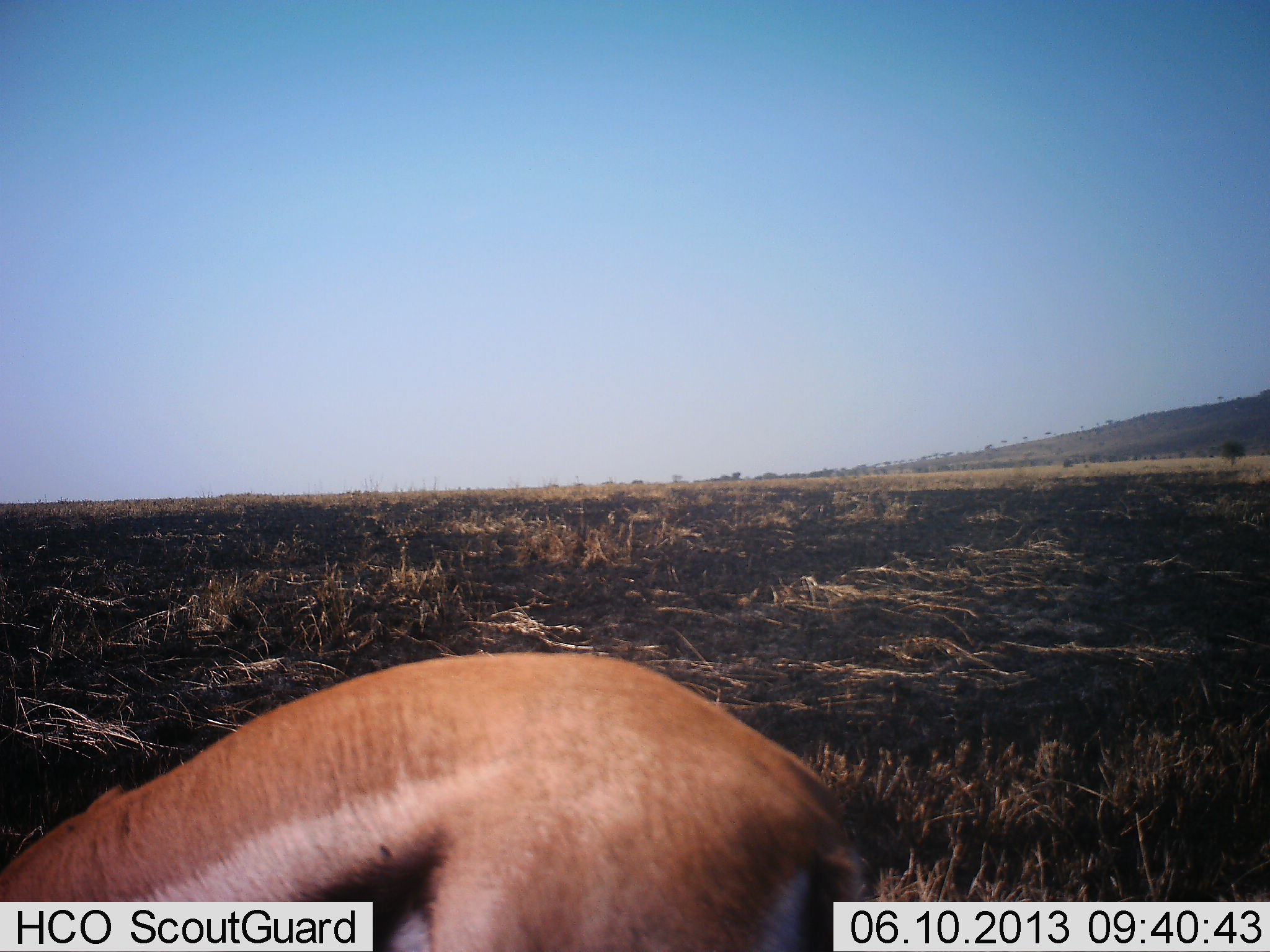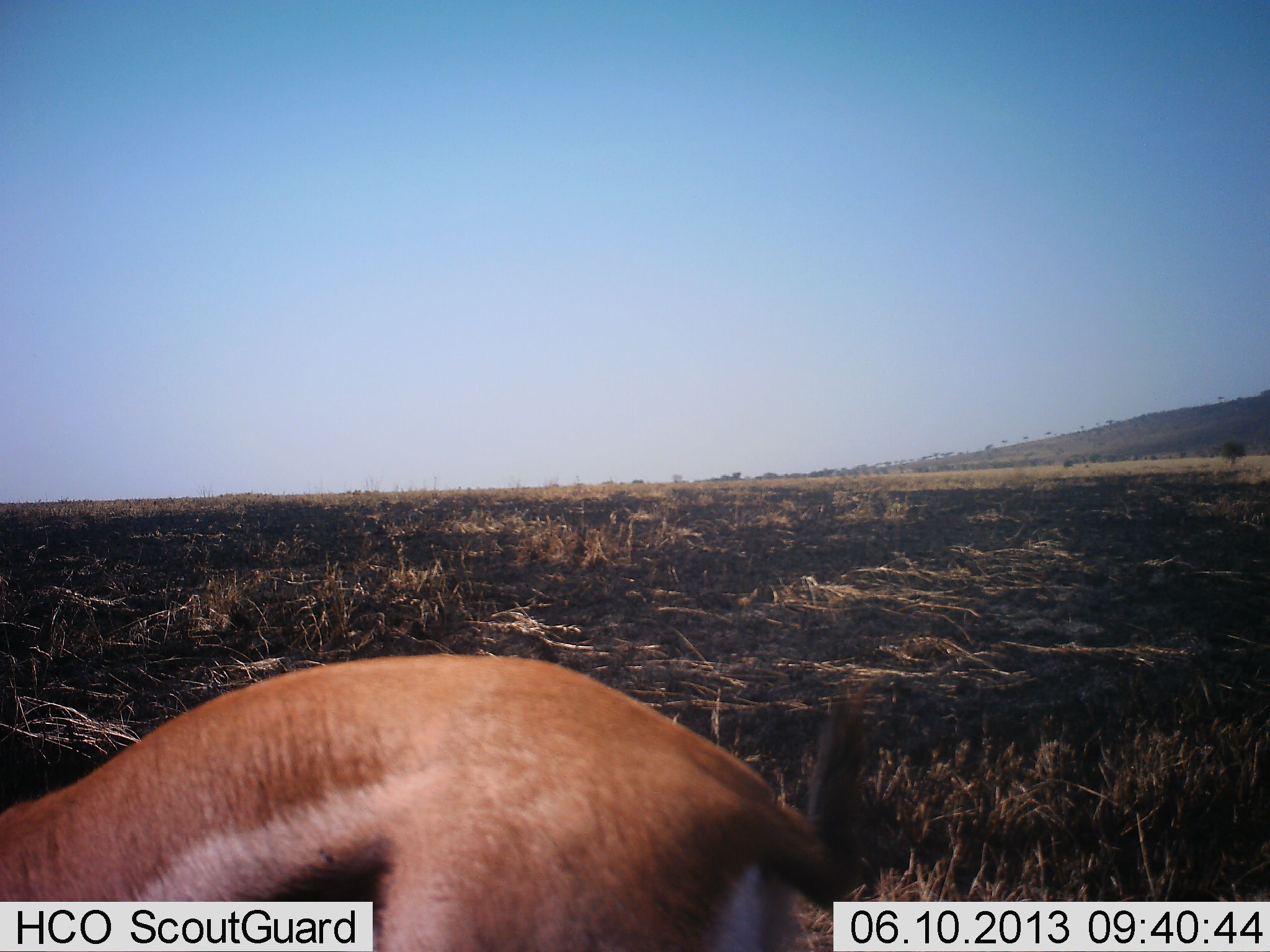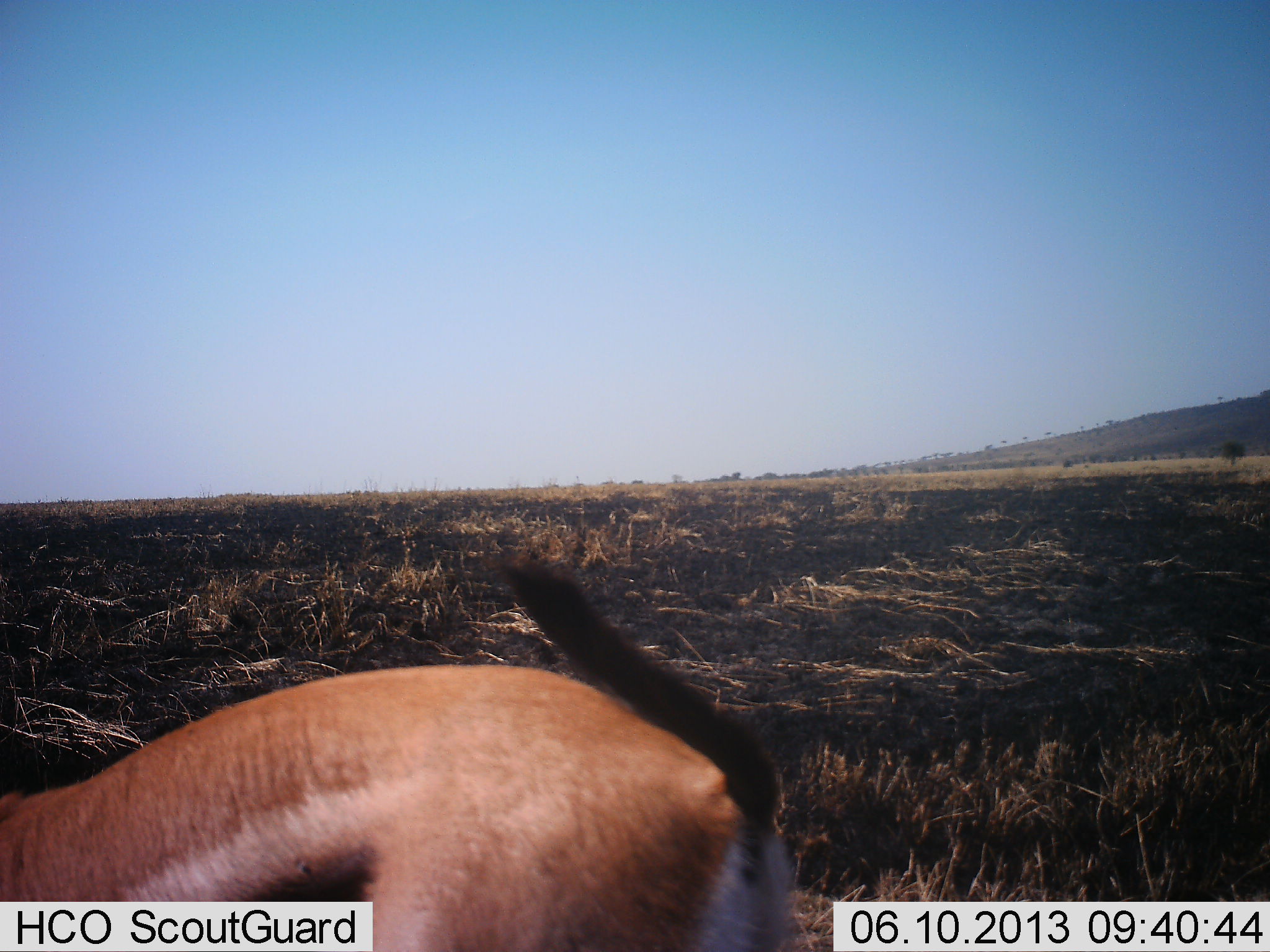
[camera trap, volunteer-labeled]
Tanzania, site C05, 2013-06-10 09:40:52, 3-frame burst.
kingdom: Animalia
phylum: Chordata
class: Mammalia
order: Artiodactyla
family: Bovidae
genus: Eudorcas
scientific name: Eudorcas thomsonii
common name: thomson's gazelle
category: gazellethomsons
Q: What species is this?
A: Gazellethomsons (thomson's gazelle) (Eudorcas thomsonii).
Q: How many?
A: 1.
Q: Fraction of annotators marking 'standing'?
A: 44%.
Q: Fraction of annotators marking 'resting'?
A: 0%.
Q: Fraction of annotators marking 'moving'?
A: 15%.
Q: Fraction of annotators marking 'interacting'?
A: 4%.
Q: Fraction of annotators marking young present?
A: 0%.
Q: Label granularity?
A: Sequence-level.